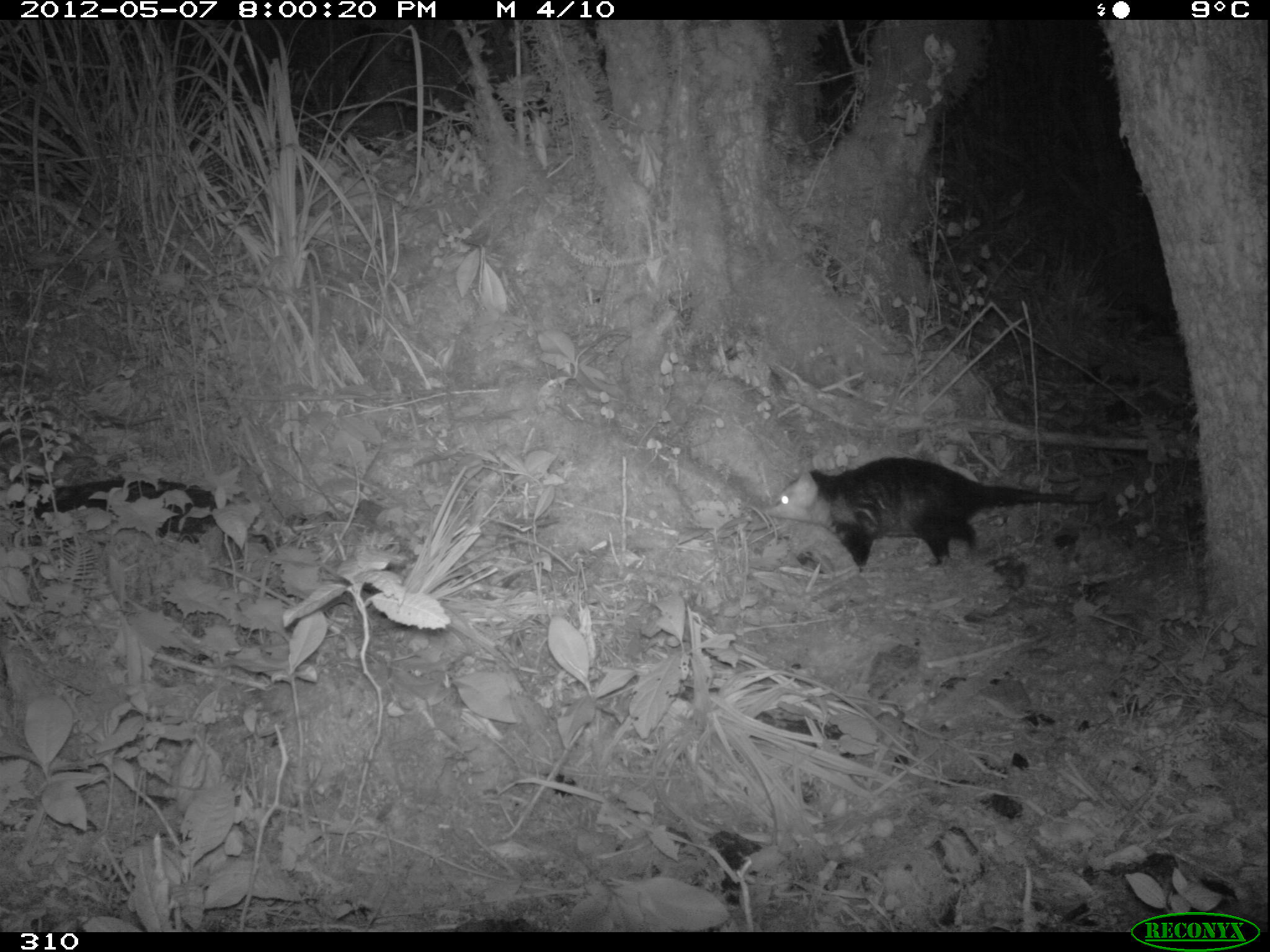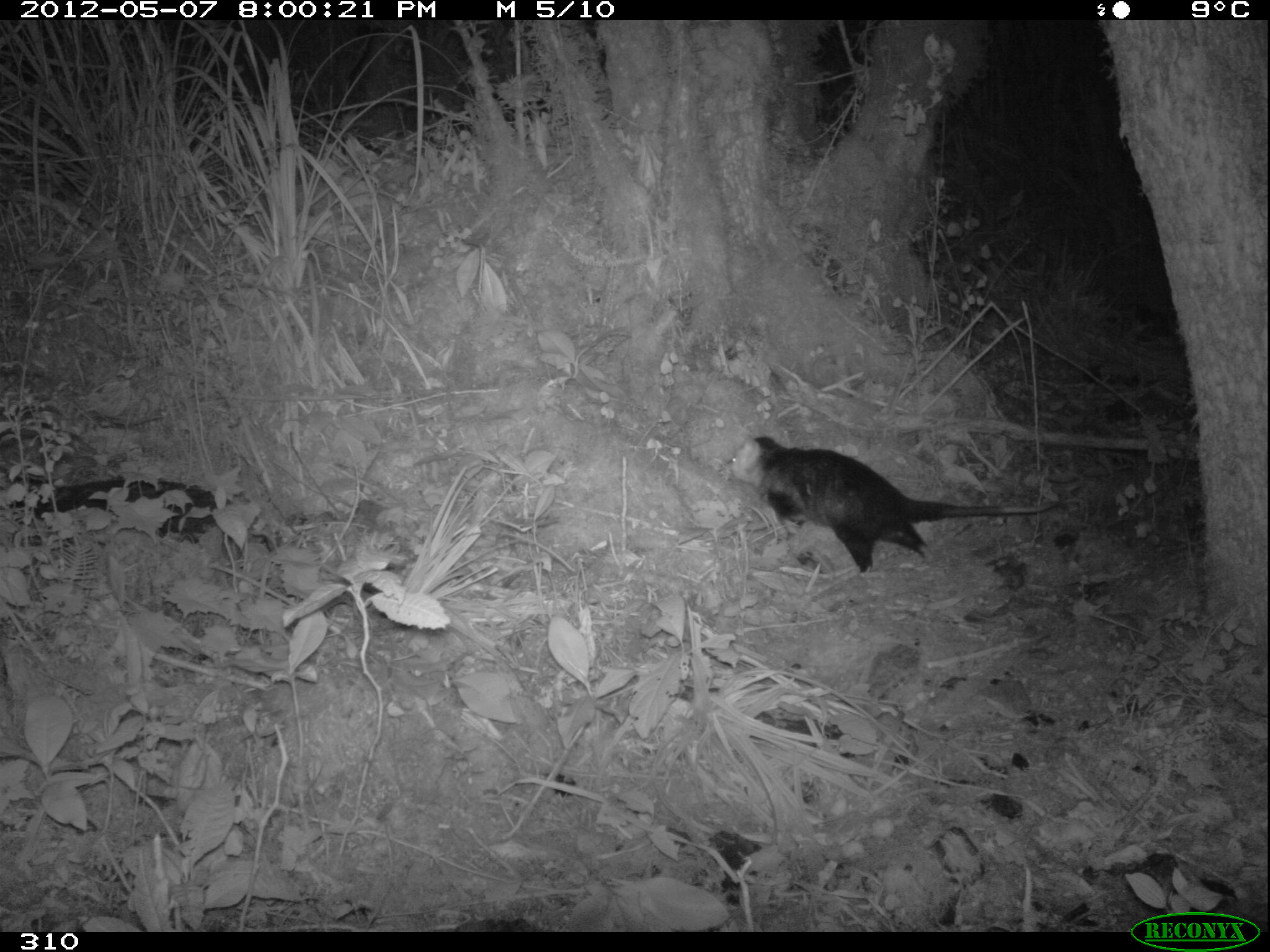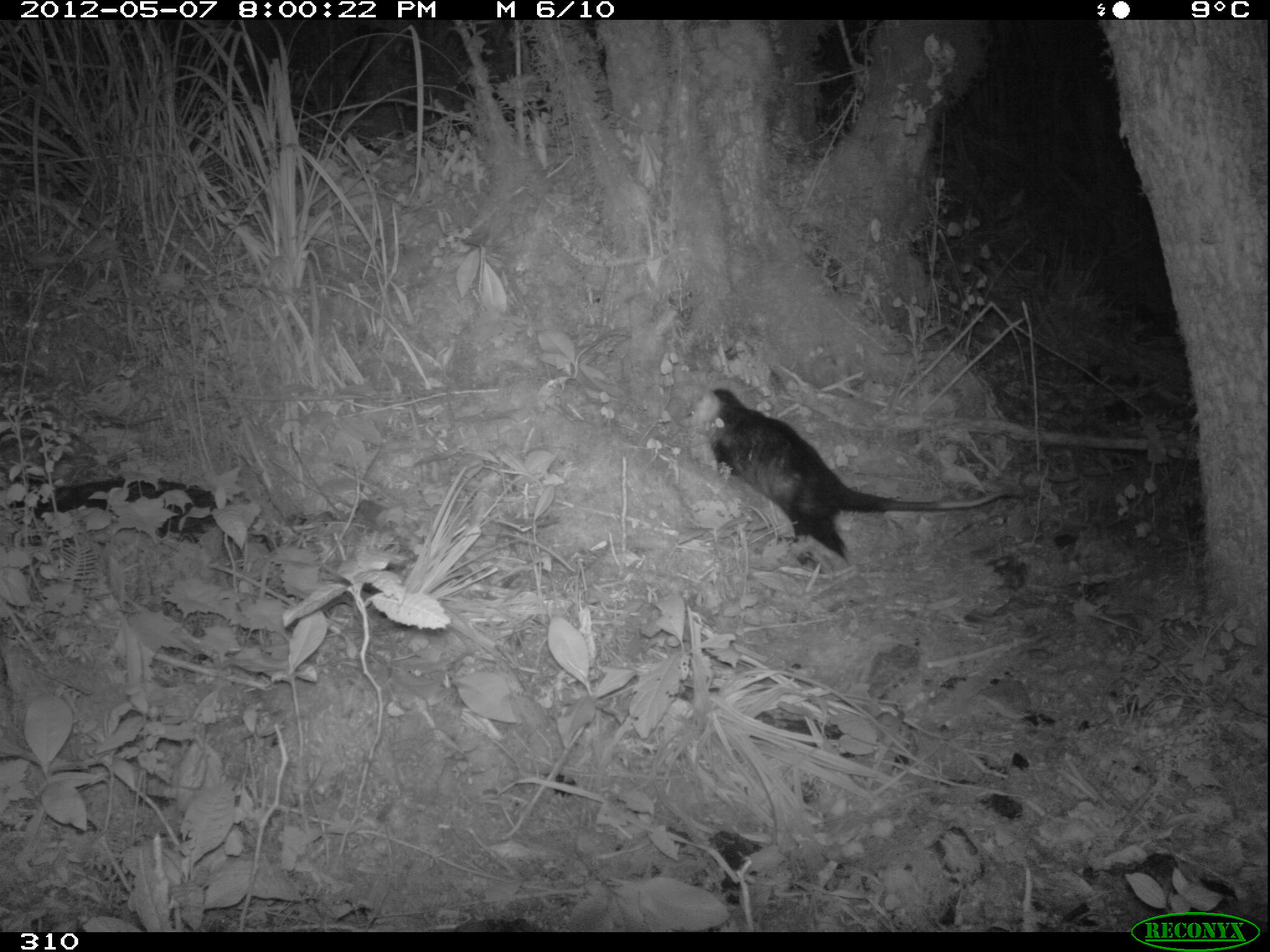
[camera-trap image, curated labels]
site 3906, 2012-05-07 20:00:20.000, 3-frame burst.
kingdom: Animalia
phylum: Chordata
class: Mammalia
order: Didelphimorphia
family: Didelphidae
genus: Didelphis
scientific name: Didelphis pernigra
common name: andean white-eared opossum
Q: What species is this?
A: Didelphis pernigra (andean white-eared opossum).